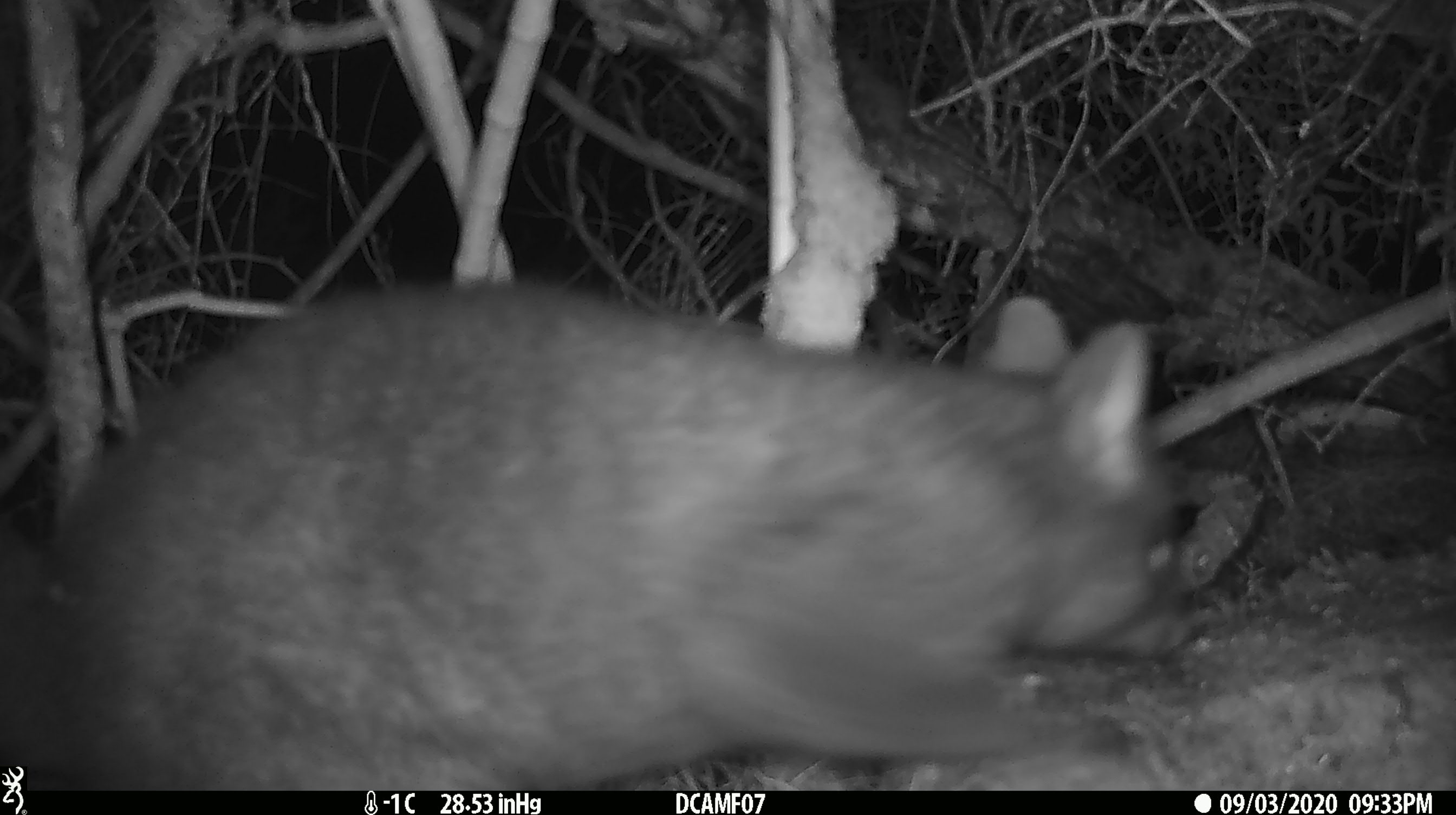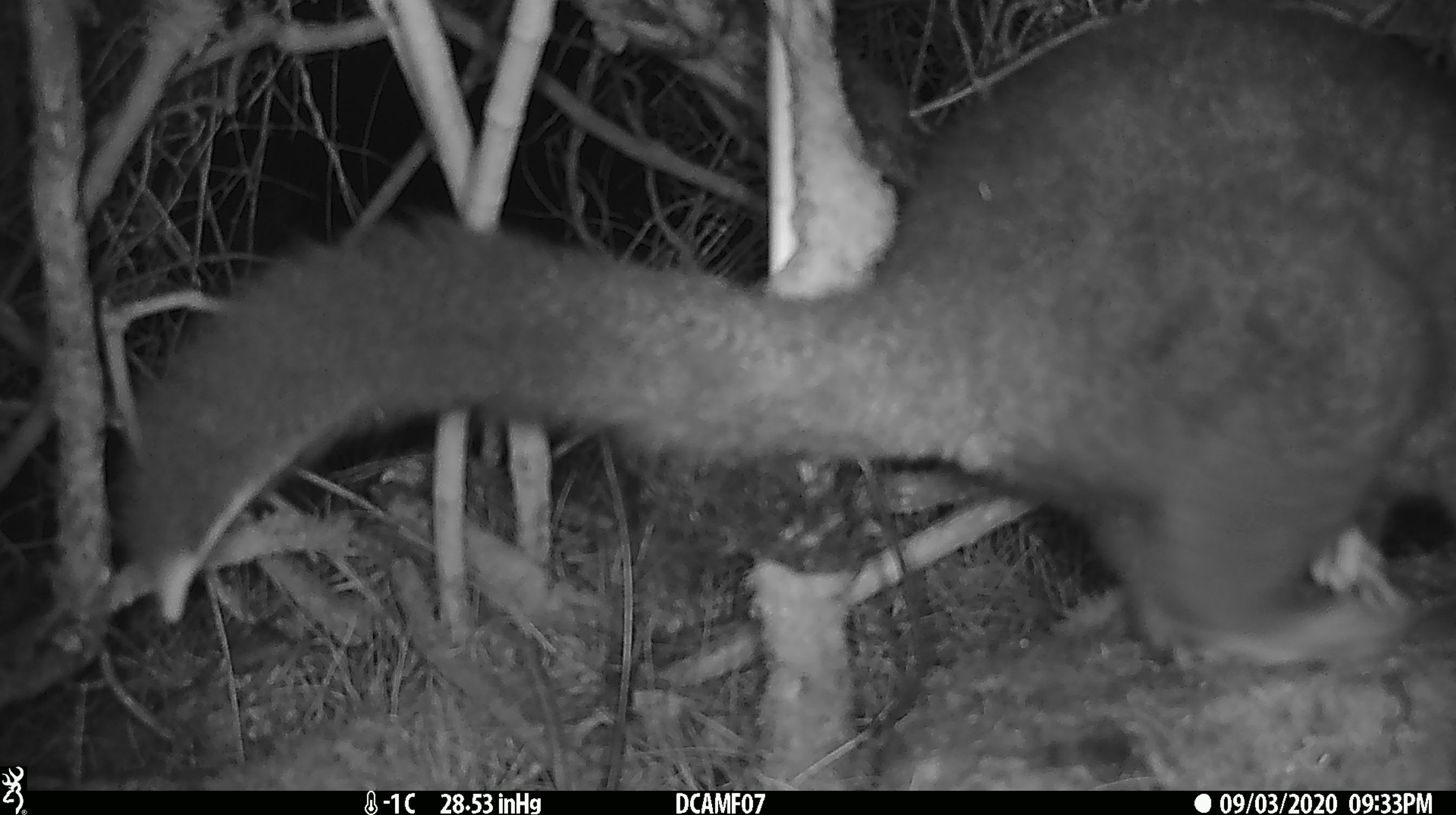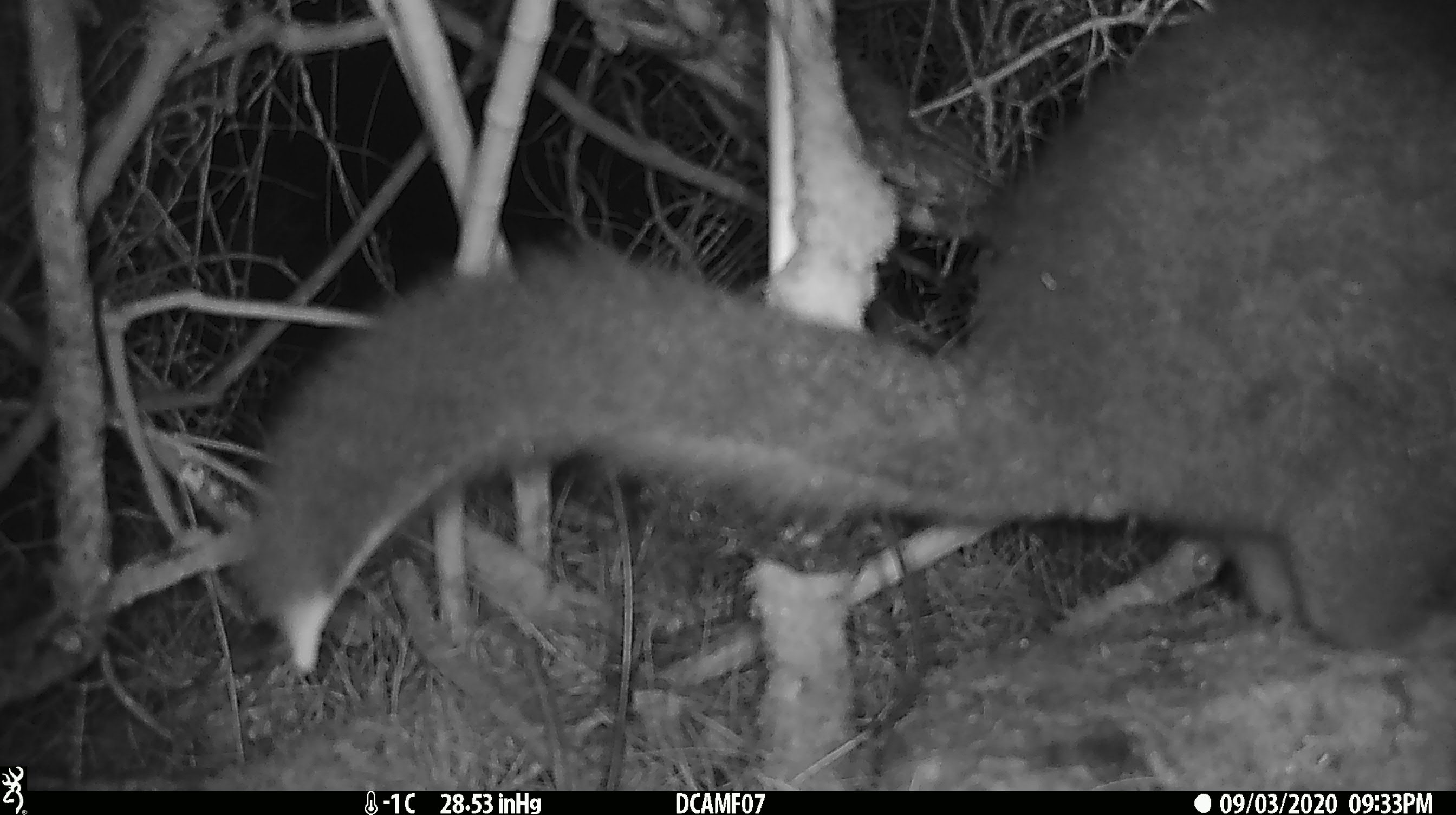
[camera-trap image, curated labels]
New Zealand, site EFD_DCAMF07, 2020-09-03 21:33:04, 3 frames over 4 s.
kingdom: Animalia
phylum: Chordata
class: Mammalia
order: Diprotodontia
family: Phalangeridae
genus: Trichosurus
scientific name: Trichosurus vulpecula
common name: common brushtail possum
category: possum